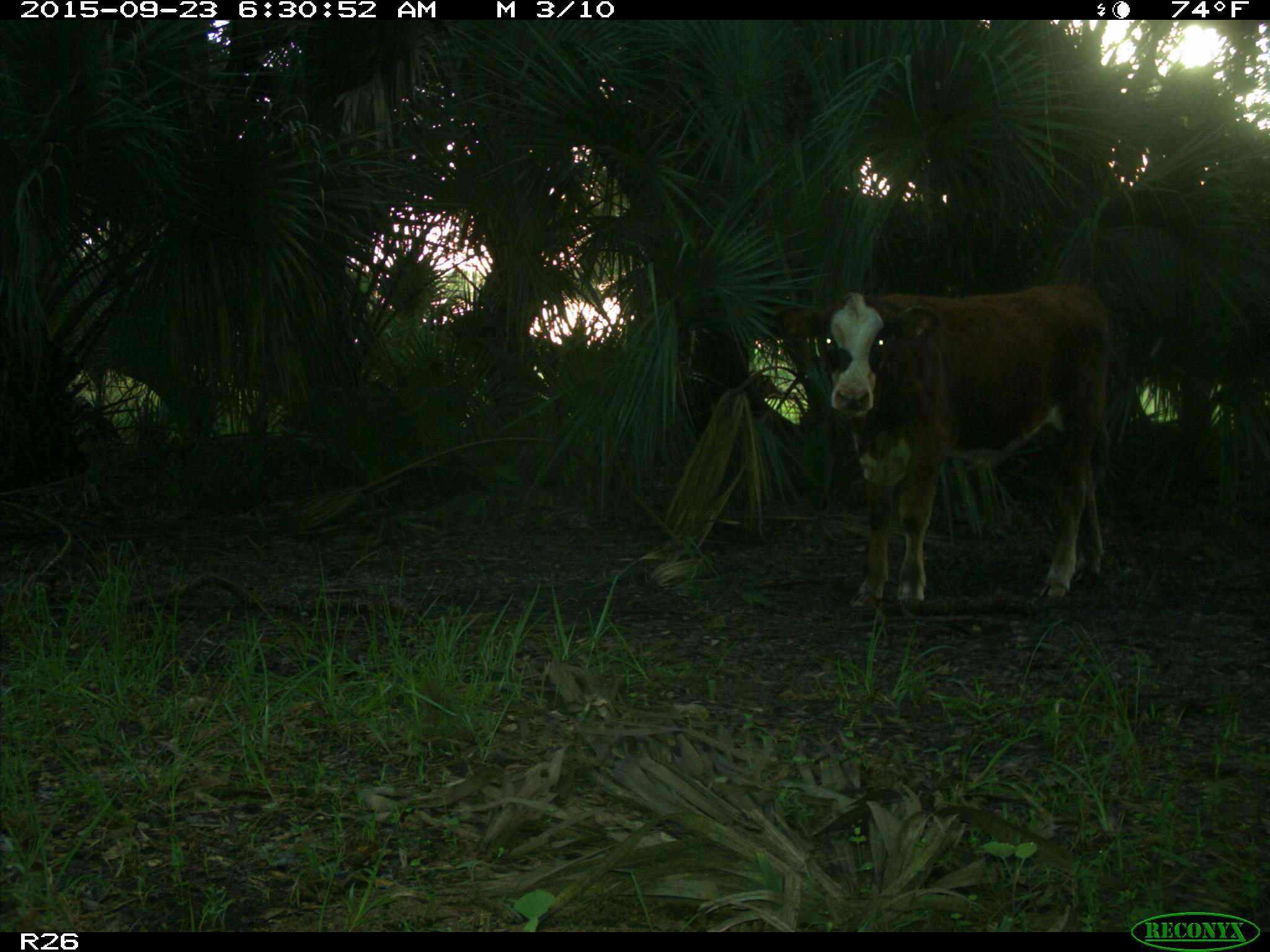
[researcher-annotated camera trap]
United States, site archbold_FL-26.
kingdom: Animalia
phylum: Chordata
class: Mammalia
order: Artiodactyla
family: Bovidae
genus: Bos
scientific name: Bos taurus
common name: domestic cow